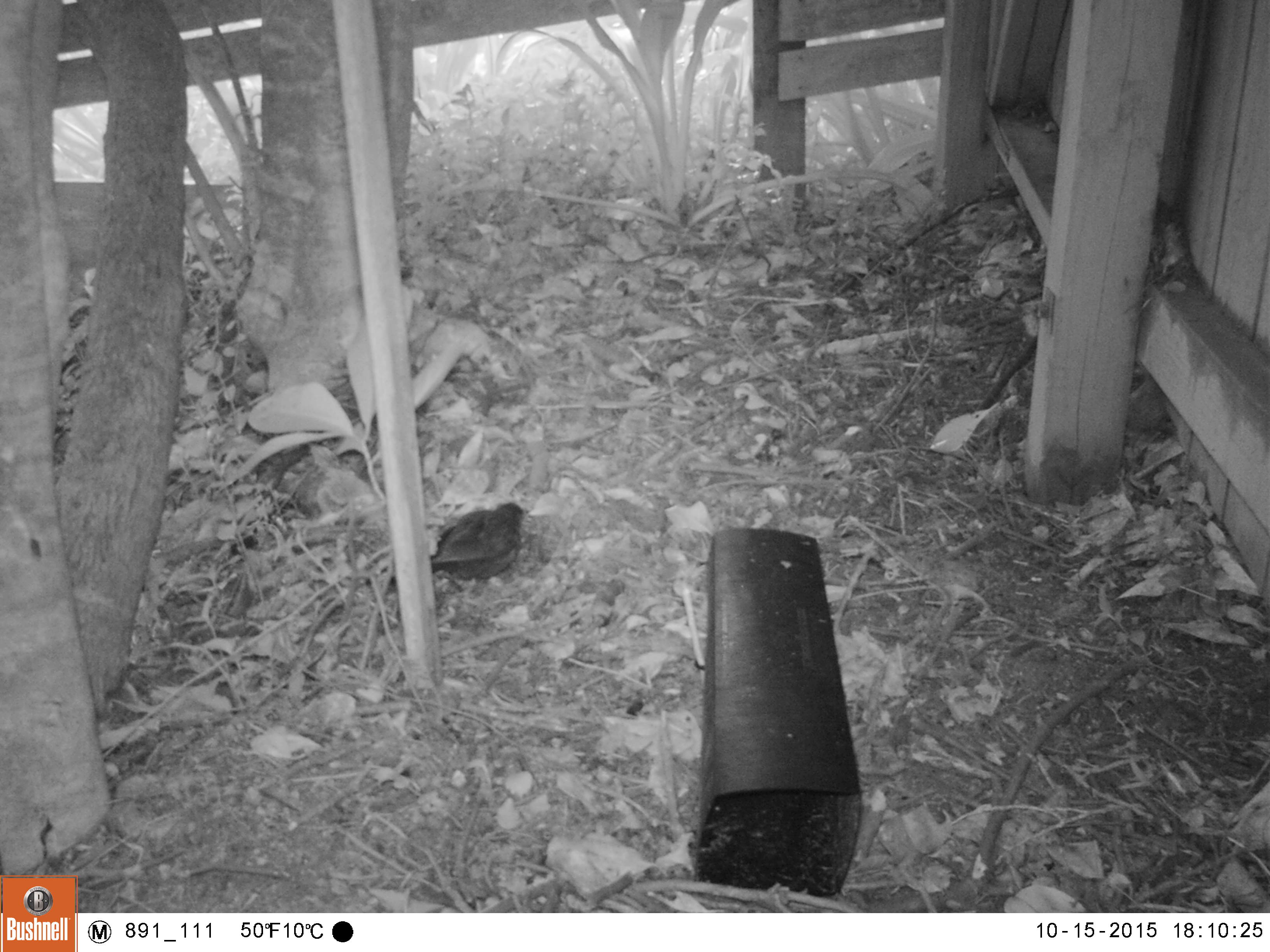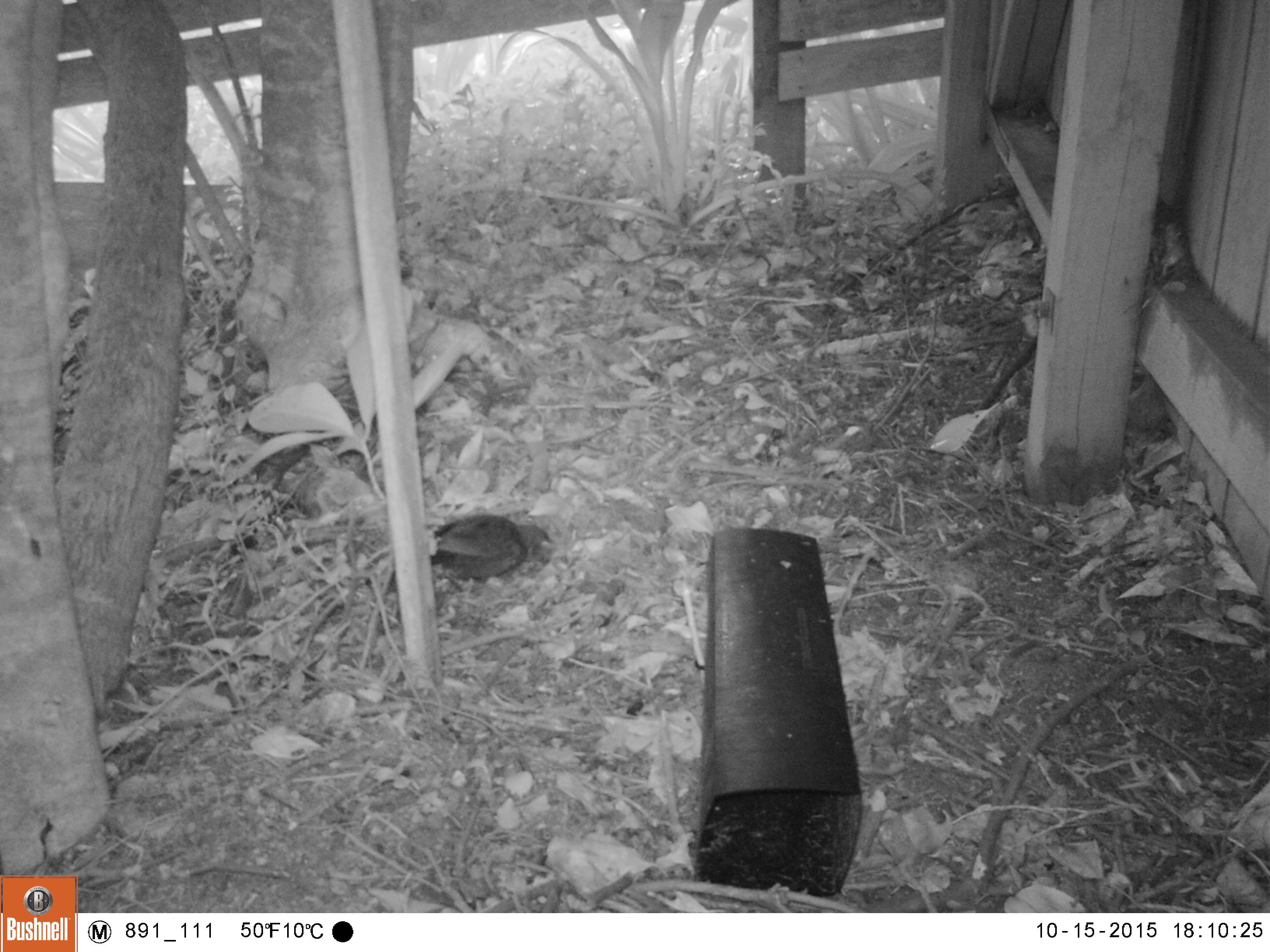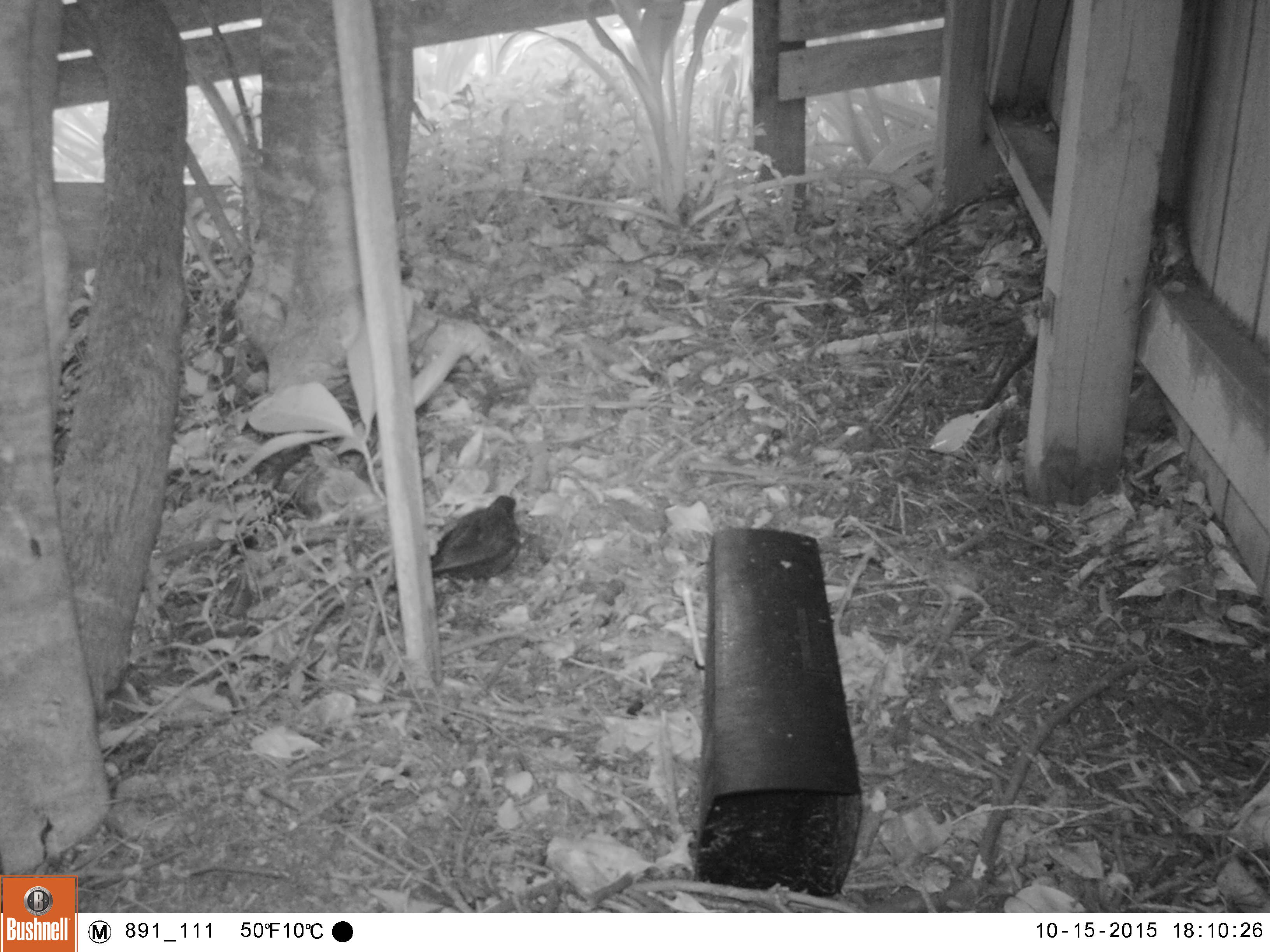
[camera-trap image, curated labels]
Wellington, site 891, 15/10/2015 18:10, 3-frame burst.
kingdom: Animalia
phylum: Chordata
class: Aves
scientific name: Aves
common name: bird